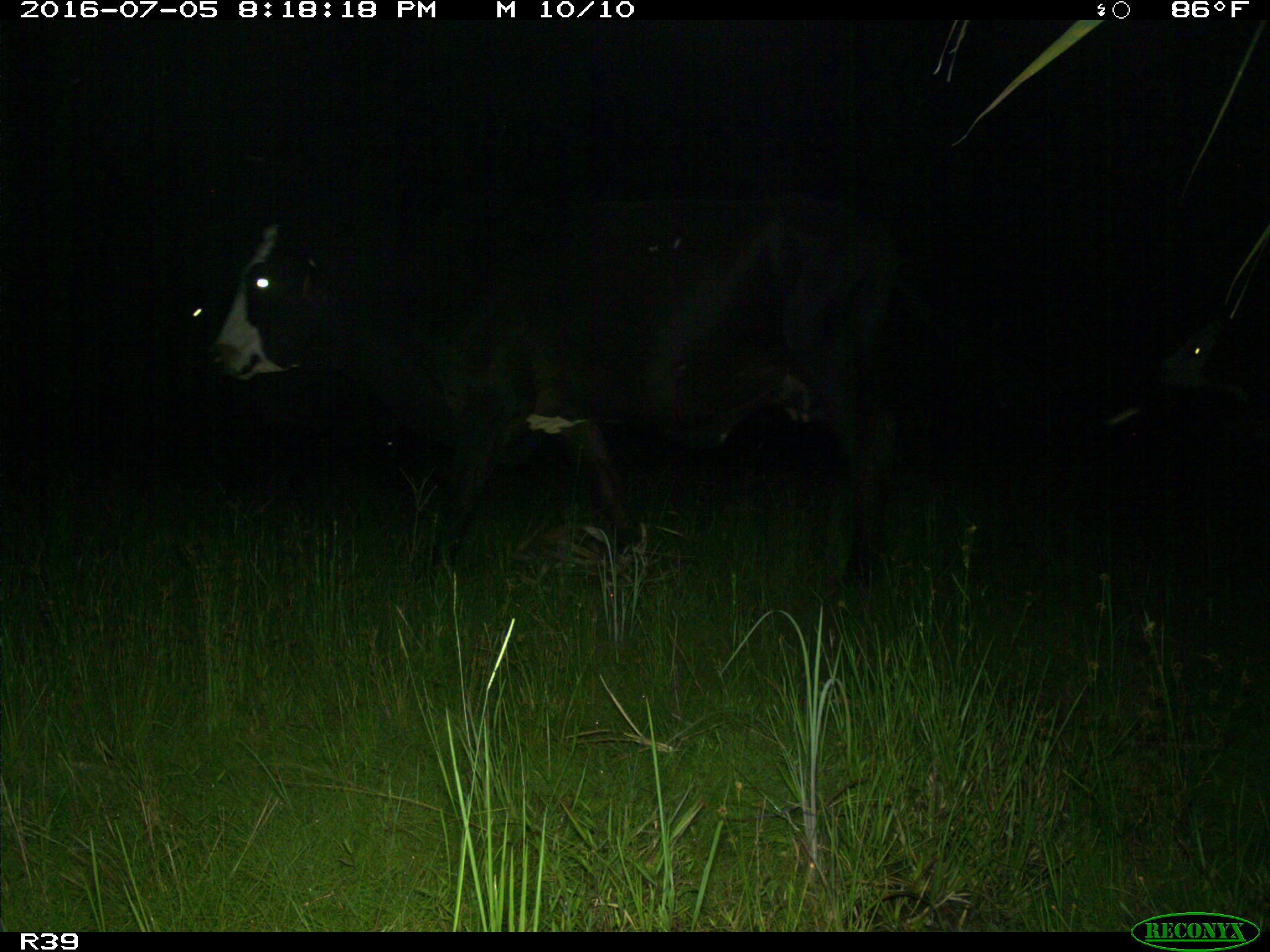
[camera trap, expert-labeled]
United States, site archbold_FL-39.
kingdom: Animalia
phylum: Chordata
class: Mammalia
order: Artiodactyla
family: Bovidae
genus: Bos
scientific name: Bos taurus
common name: domestic cow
Bos taurus (domestic cow).